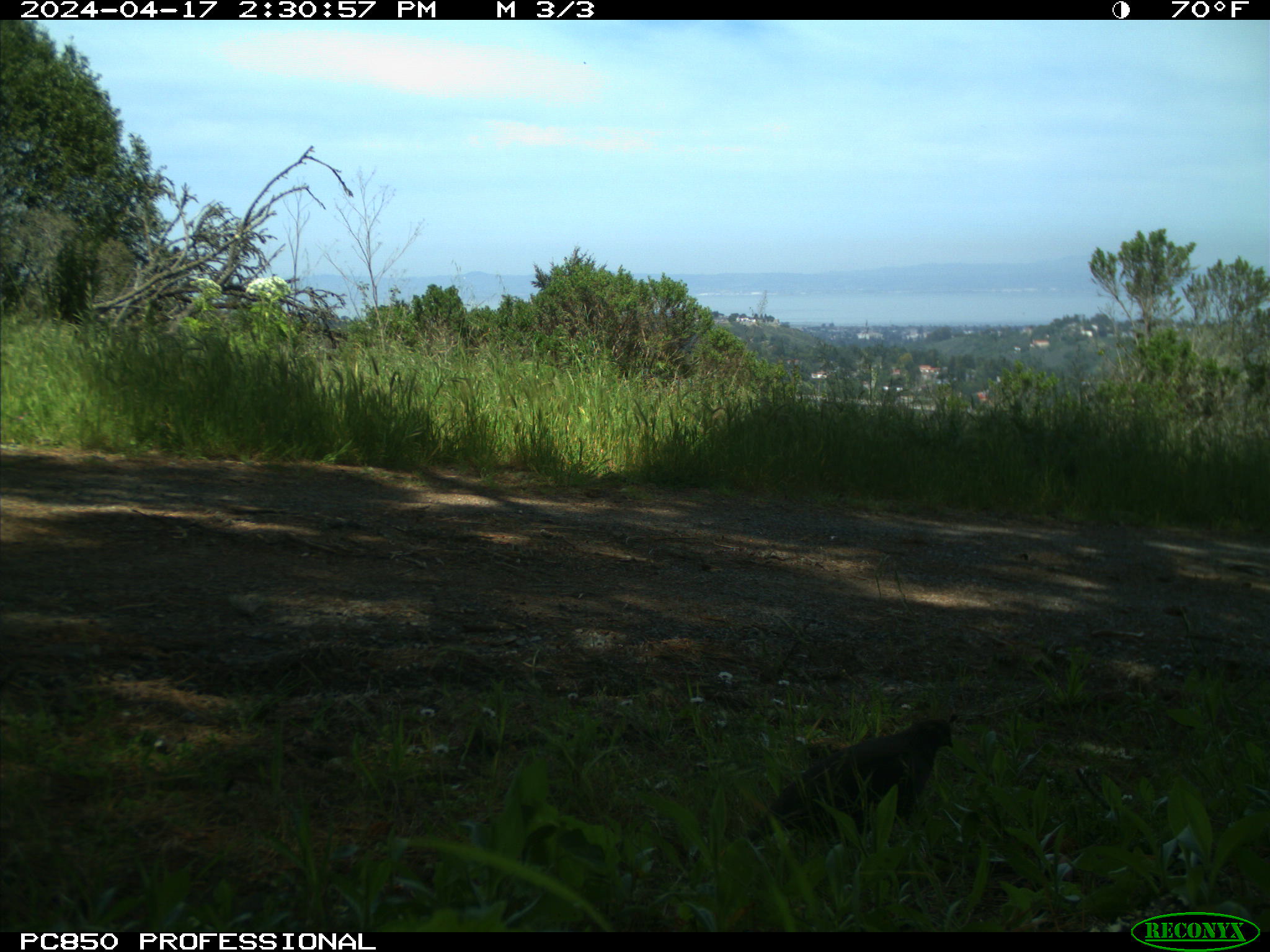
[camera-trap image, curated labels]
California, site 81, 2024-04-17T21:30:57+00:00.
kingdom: Animalia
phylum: Chordata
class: Aves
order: Galliformes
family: Odontophoridae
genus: Callipepla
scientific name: Callipepla californica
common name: california quail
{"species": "california quail (Callipepla californica)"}